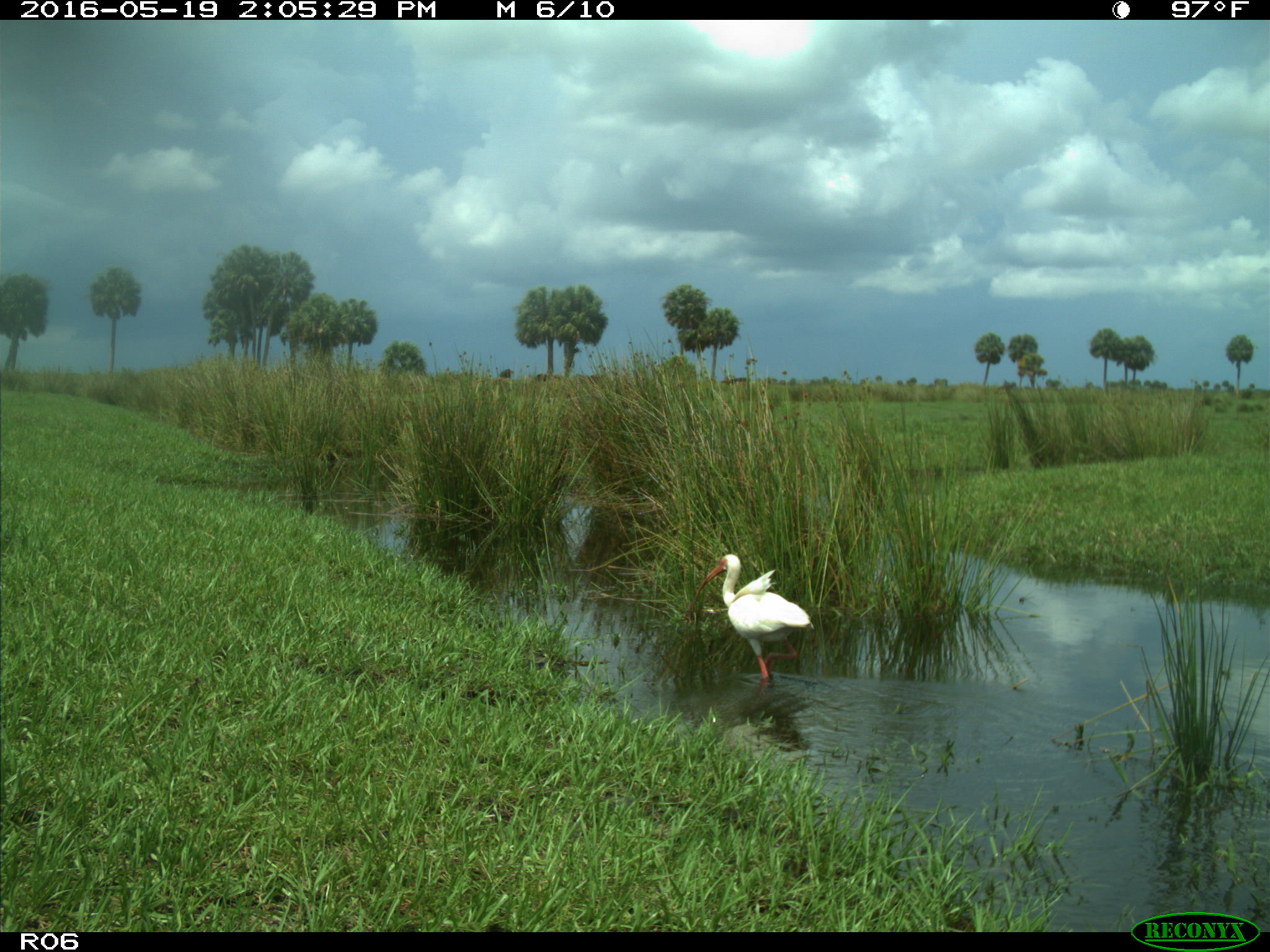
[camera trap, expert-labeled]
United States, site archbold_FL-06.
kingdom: Animalia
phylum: Chordata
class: Aves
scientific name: Aves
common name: birds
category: unidentified bird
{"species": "unidentified bird (birds) (Aves)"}